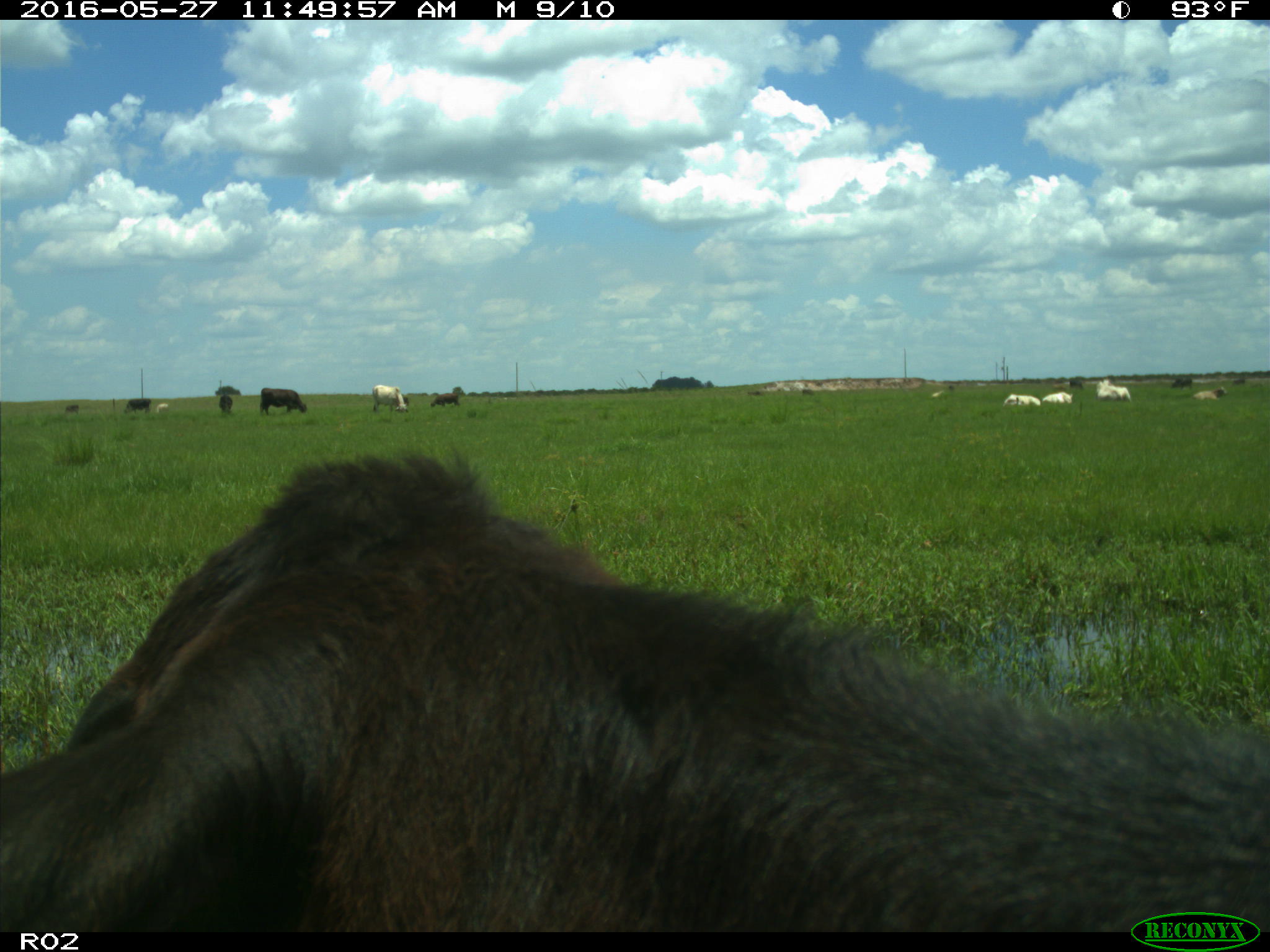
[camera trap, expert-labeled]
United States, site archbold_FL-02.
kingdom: Animalia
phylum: Chordata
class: Mammalia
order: Artiodactyla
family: Bovidae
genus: Bos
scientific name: Bos taurus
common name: domestic cow